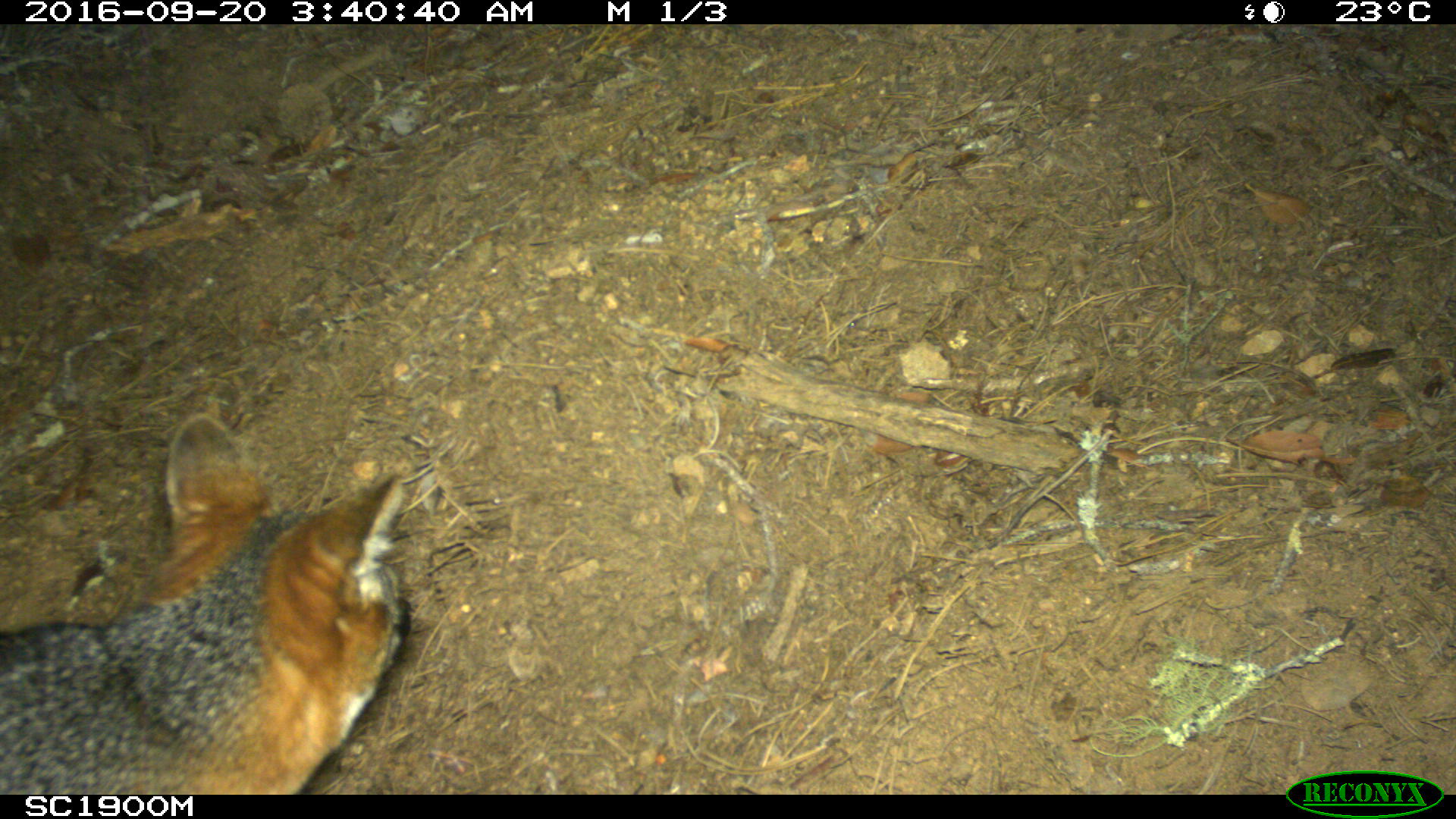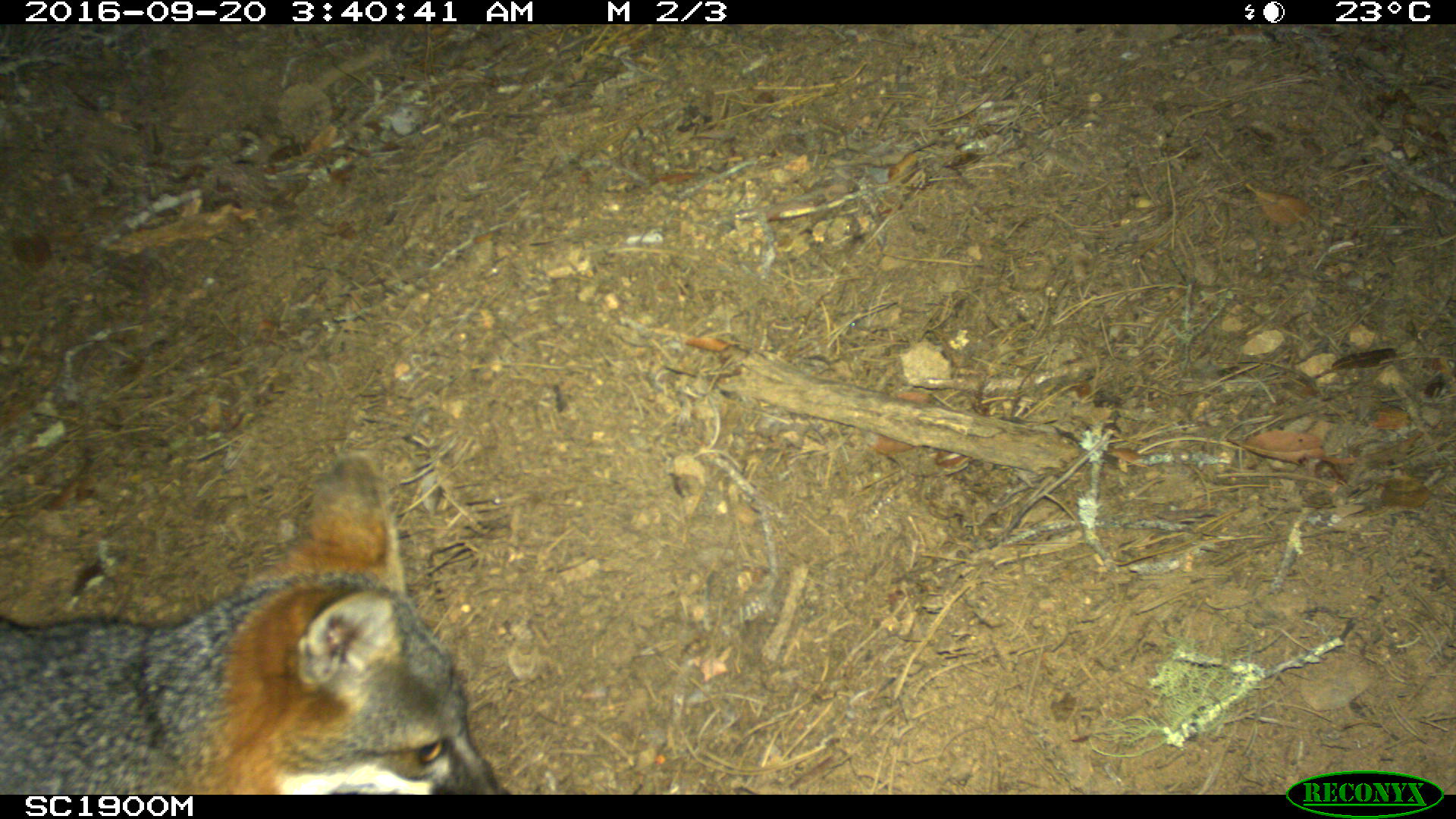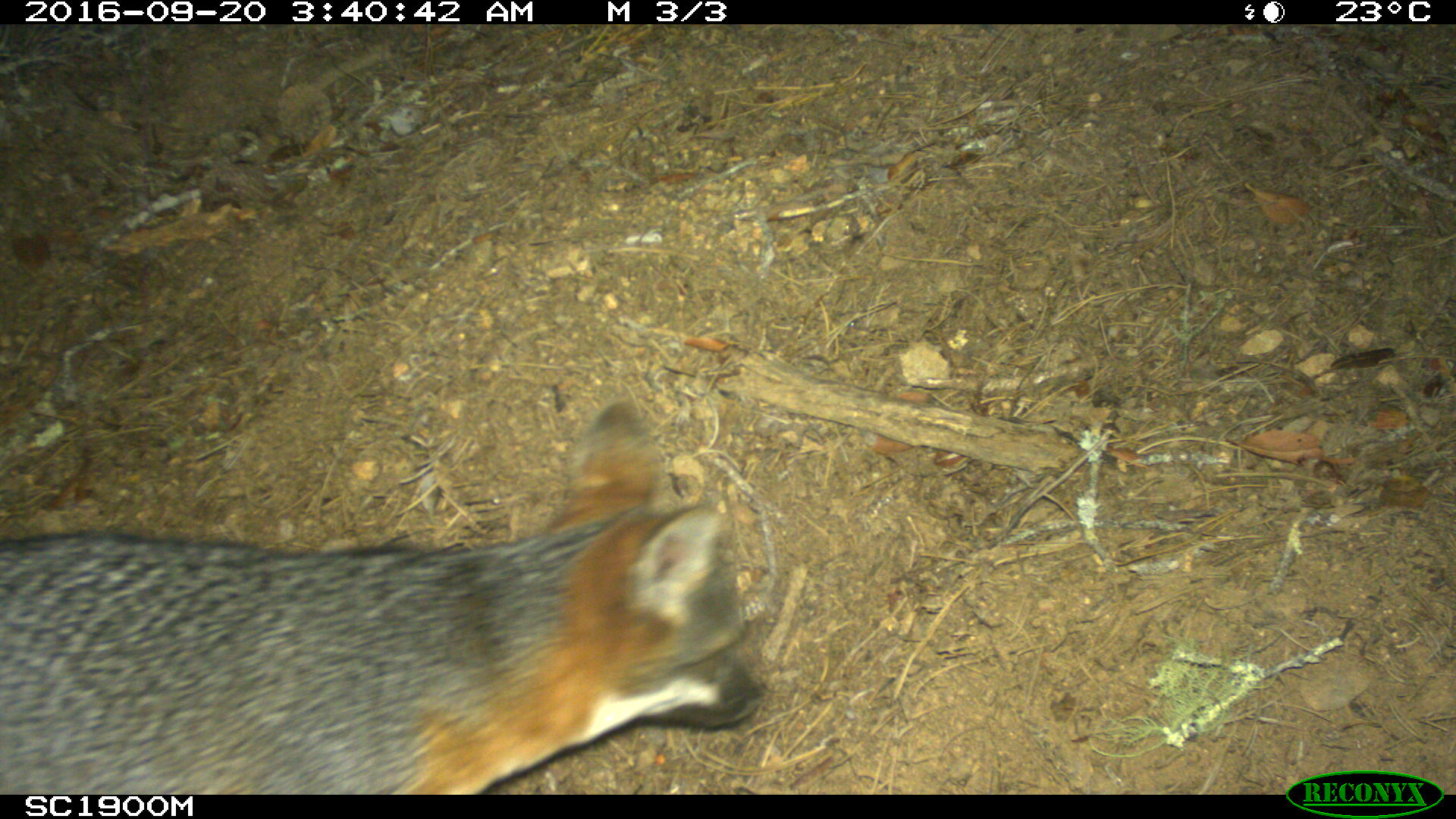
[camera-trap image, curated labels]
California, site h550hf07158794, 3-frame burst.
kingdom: Animalia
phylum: Chordata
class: Mammalia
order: Carnivora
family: Canidae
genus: Urocyon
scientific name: Urocyon littoralis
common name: island fox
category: fox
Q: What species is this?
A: Fox (island fox) (Urocyon littoralis).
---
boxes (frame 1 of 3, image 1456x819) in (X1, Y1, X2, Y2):
fox: (0, 413, 407, 792)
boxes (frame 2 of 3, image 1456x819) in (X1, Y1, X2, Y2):
fox: (0, 447, 507, 794)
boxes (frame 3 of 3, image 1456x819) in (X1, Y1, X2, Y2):
fox: (0, 397, 767, 798)